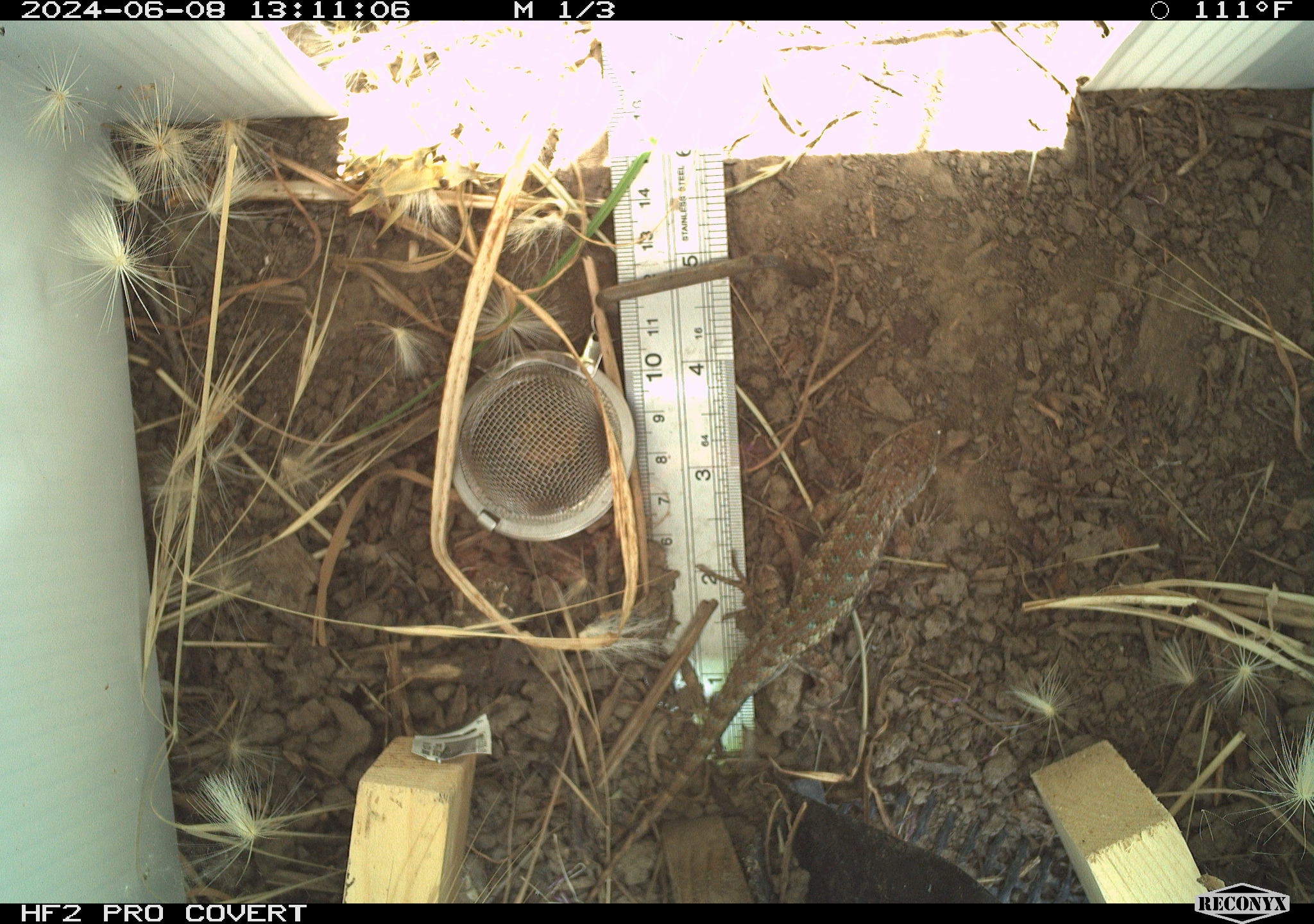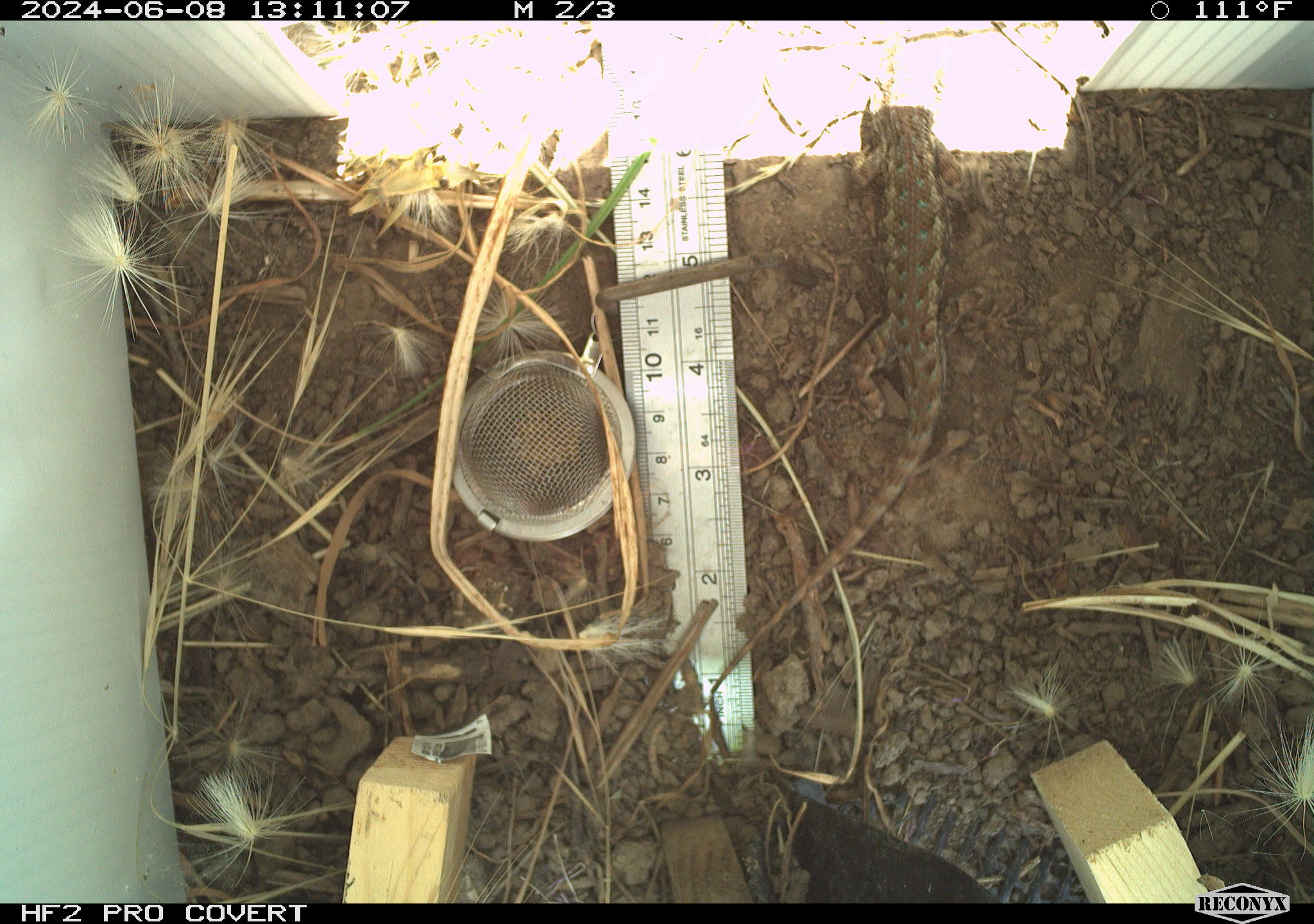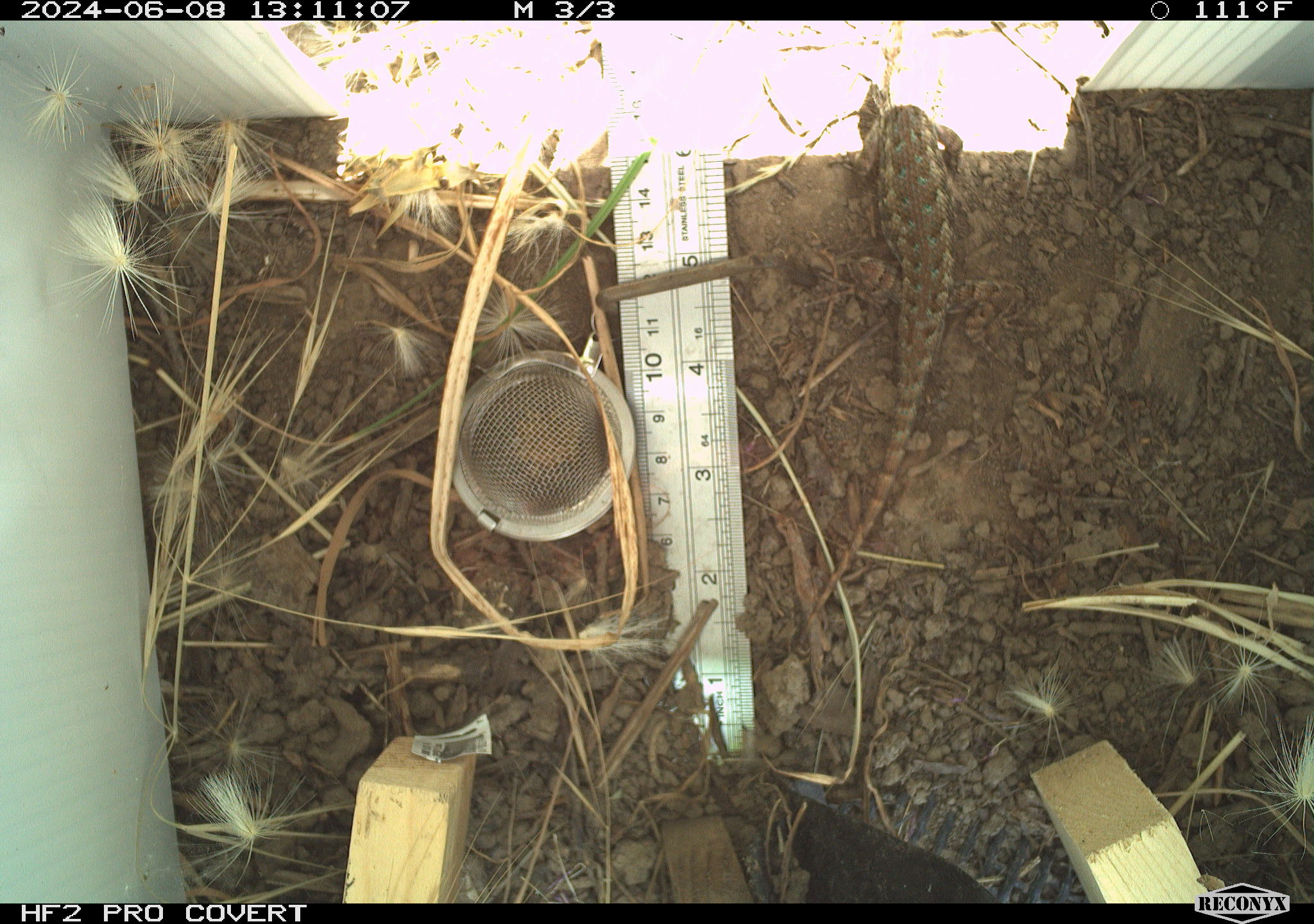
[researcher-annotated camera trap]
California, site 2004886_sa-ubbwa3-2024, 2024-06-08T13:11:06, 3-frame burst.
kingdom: Animalia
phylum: Chordata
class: Reptilia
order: Squamata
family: Phrynosomatidae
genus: Sceloporus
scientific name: Sceloporus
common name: spiny lizards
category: sceloporus species